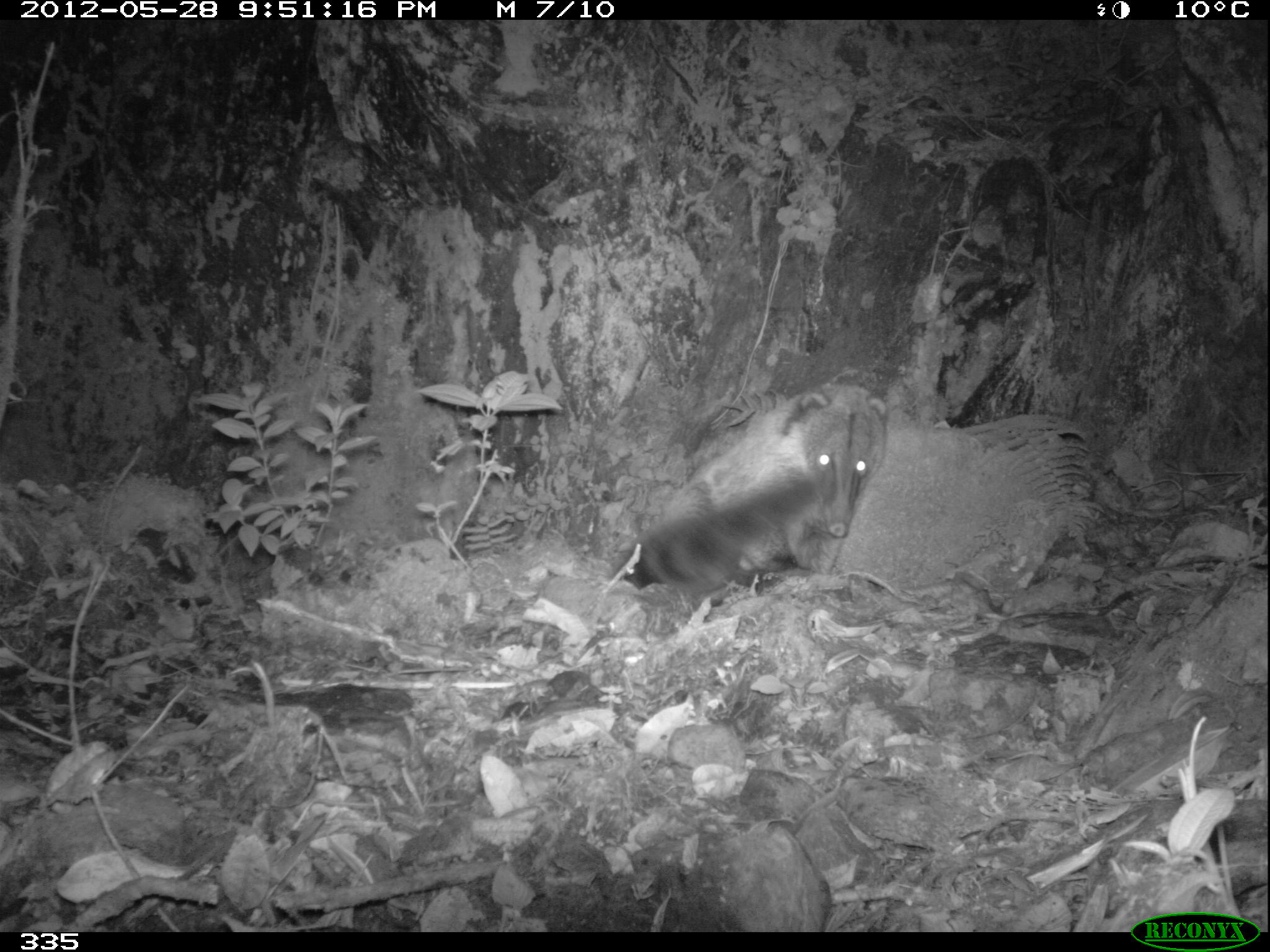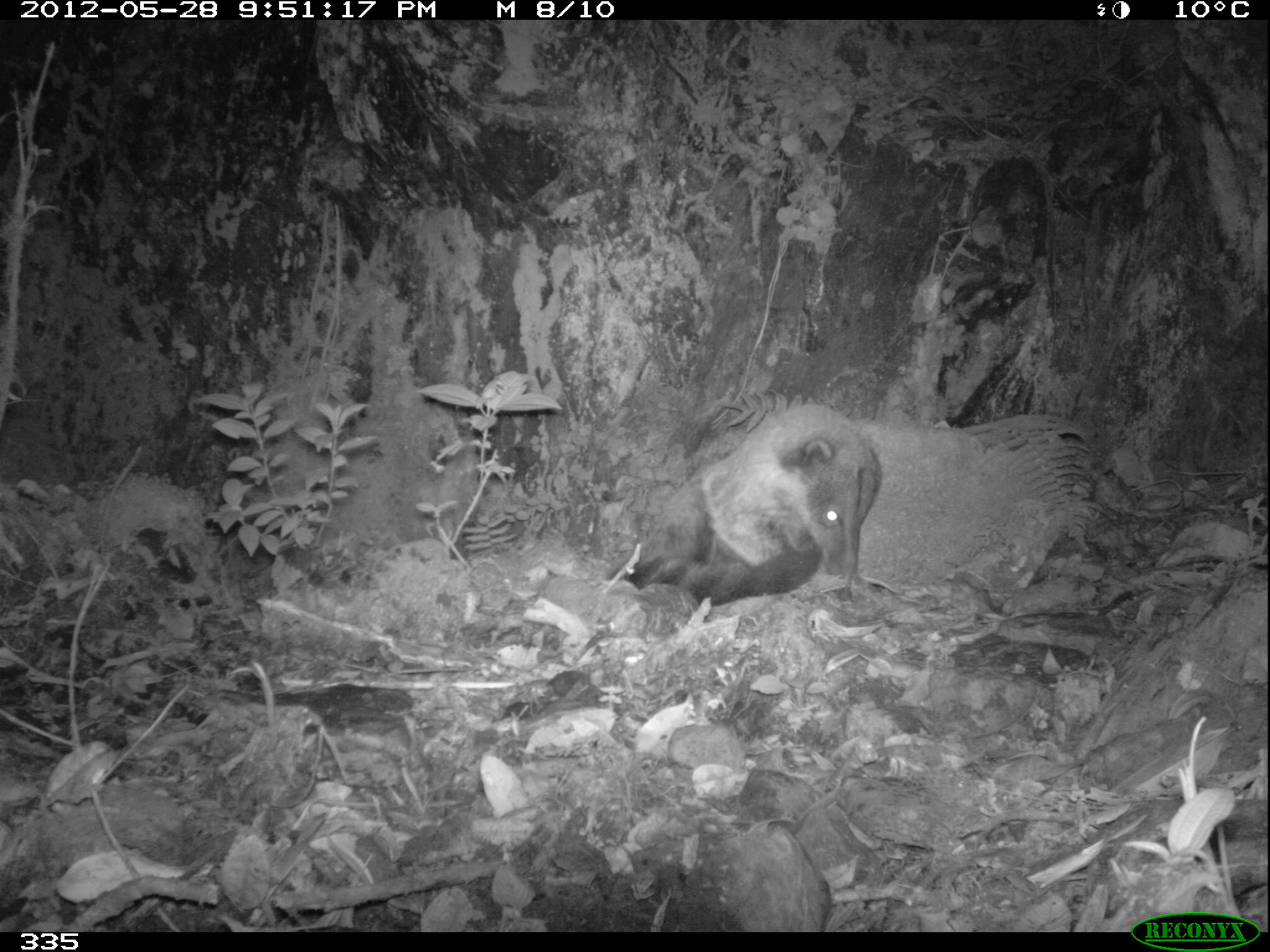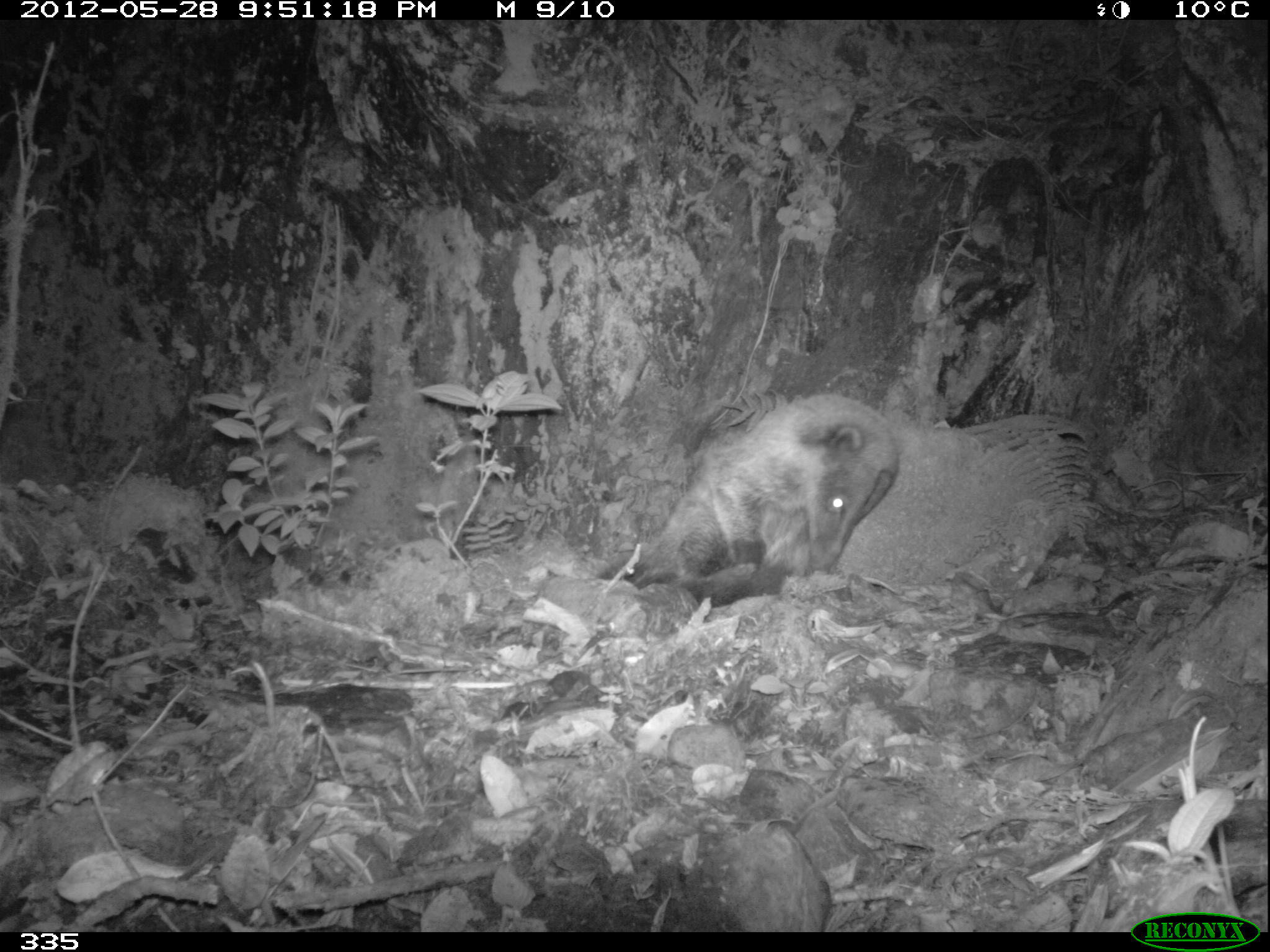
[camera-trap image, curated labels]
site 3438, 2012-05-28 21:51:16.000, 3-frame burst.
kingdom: Animalia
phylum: Chordata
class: Mammalia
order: Carnivora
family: Procyonidae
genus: Nasua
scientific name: Nasua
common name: coatis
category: unknown coati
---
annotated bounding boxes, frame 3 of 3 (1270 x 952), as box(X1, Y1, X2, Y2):
unknown coati: box(621, 389, 901, 604)